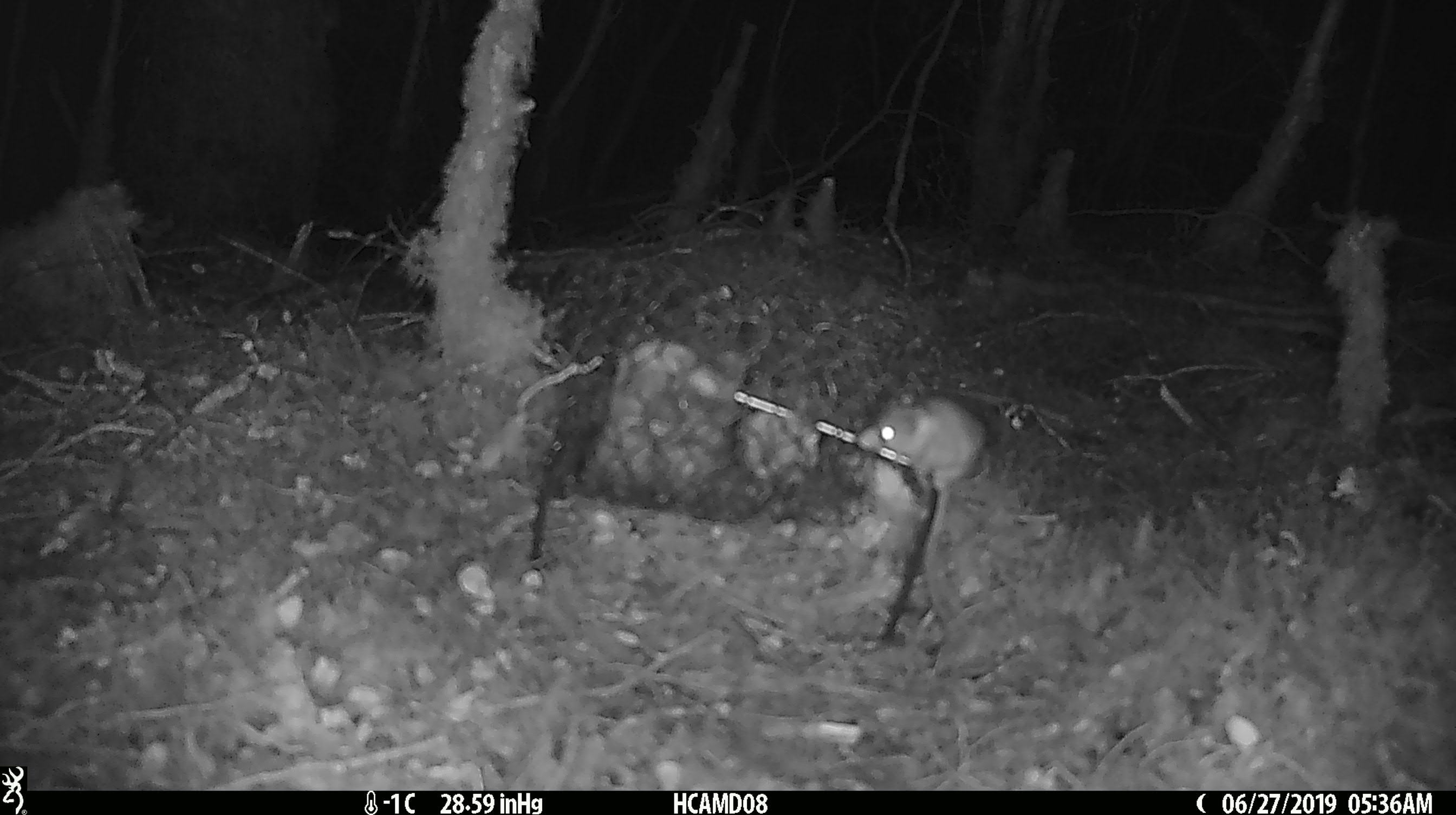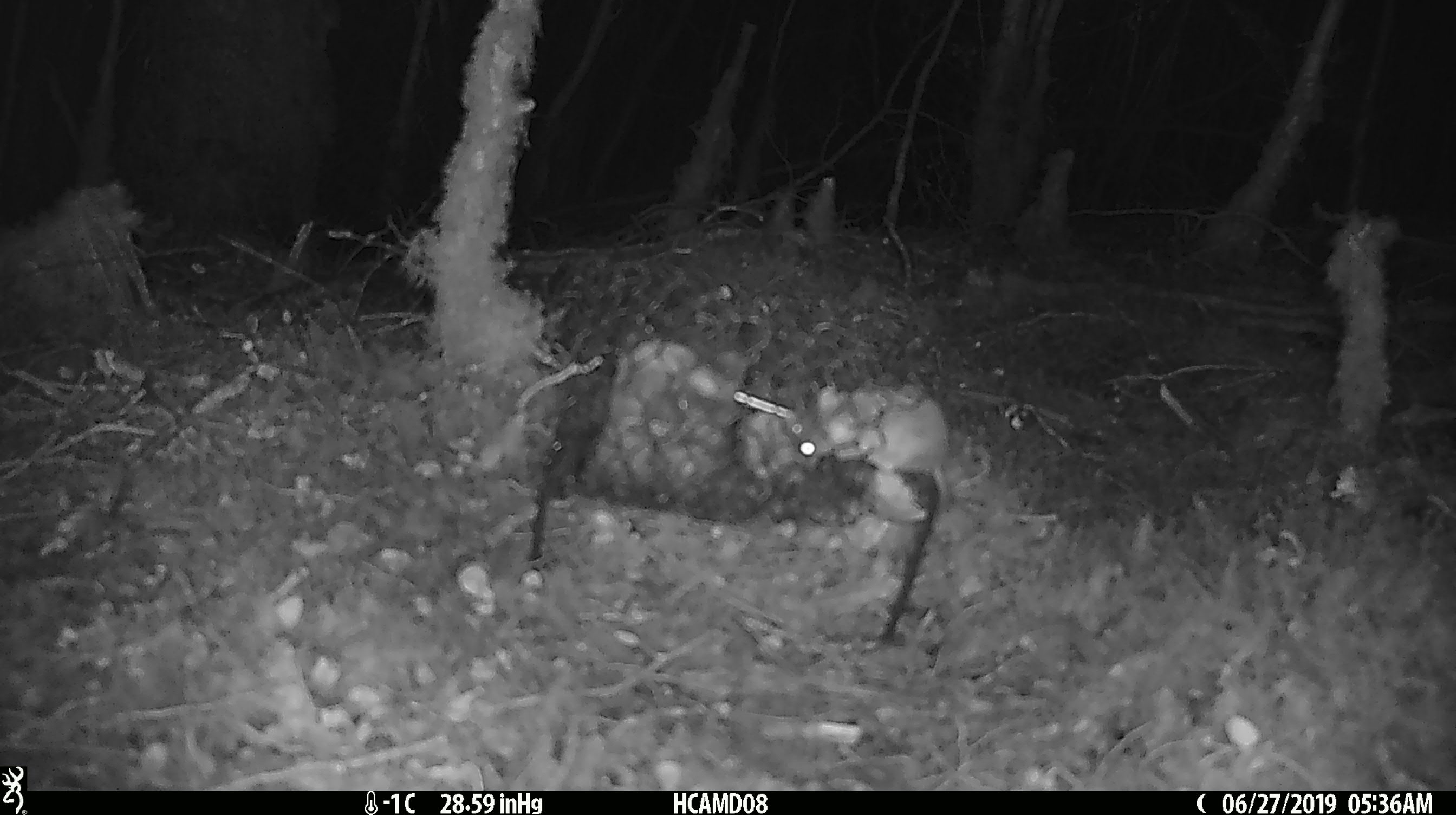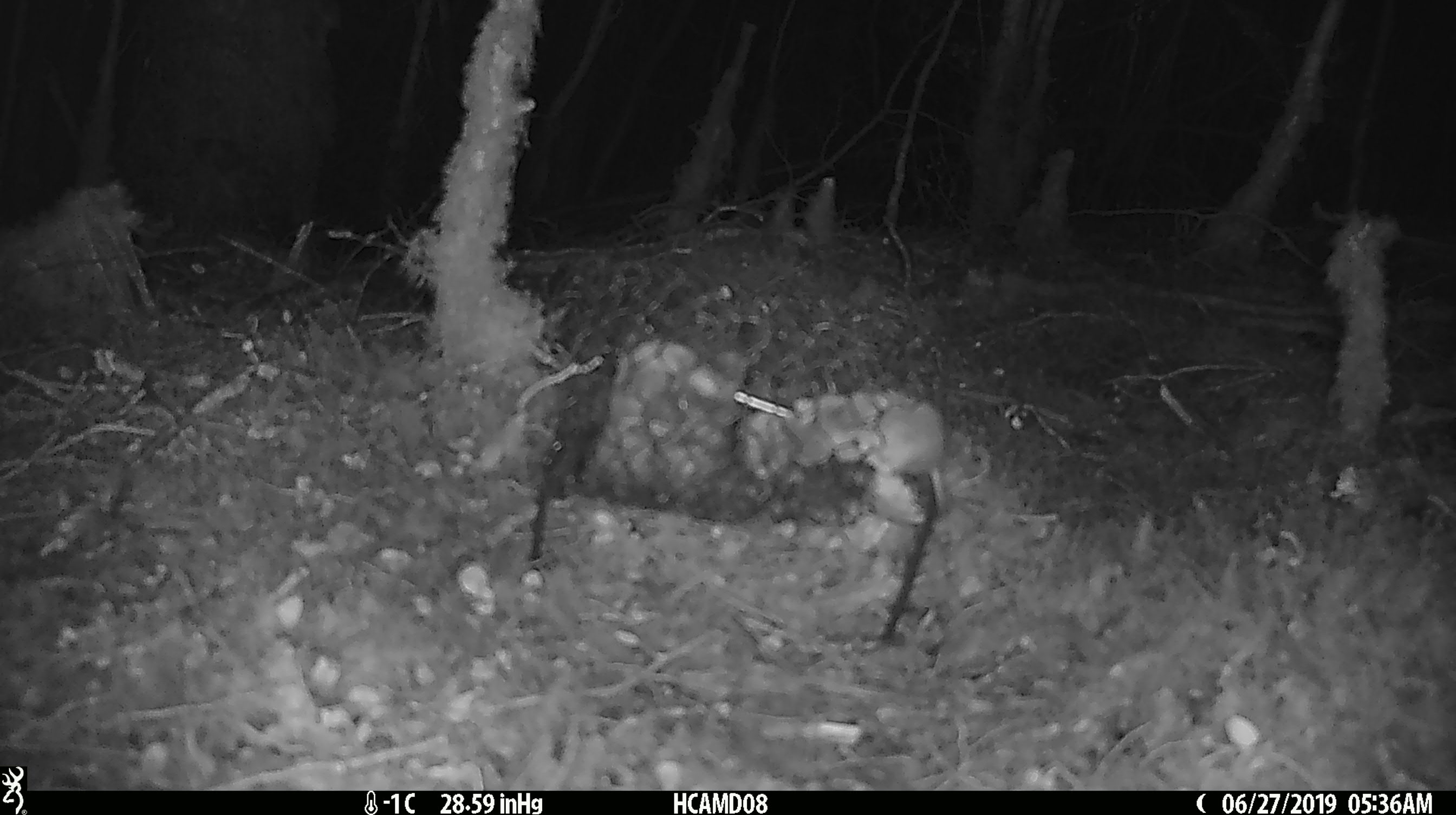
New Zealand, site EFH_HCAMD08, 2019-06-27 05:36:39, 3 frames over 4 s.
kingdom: Animalia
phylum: Chordata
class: Mammalia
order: Rodentia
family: Muridae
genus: Mus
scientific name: Mus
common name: mouse